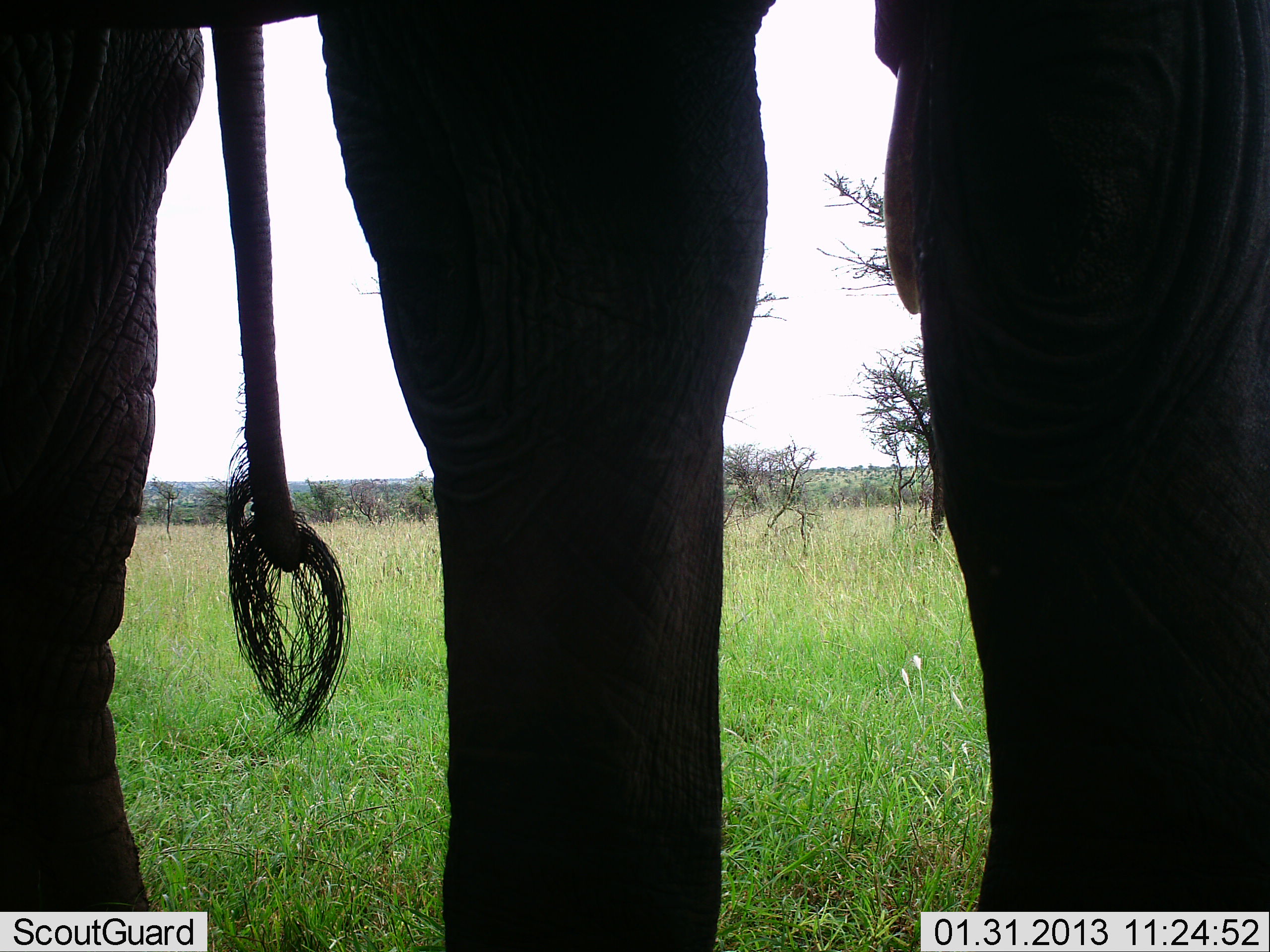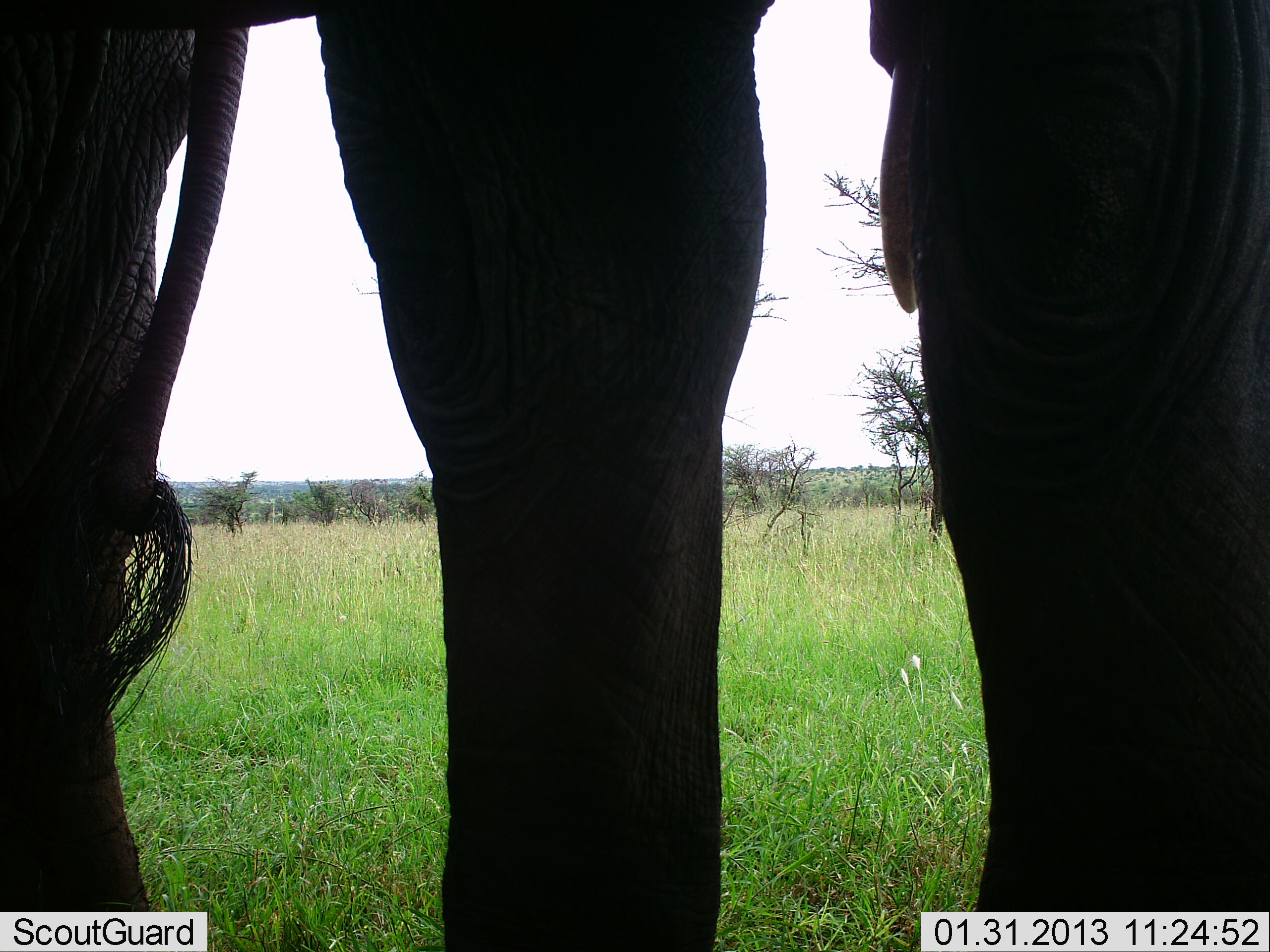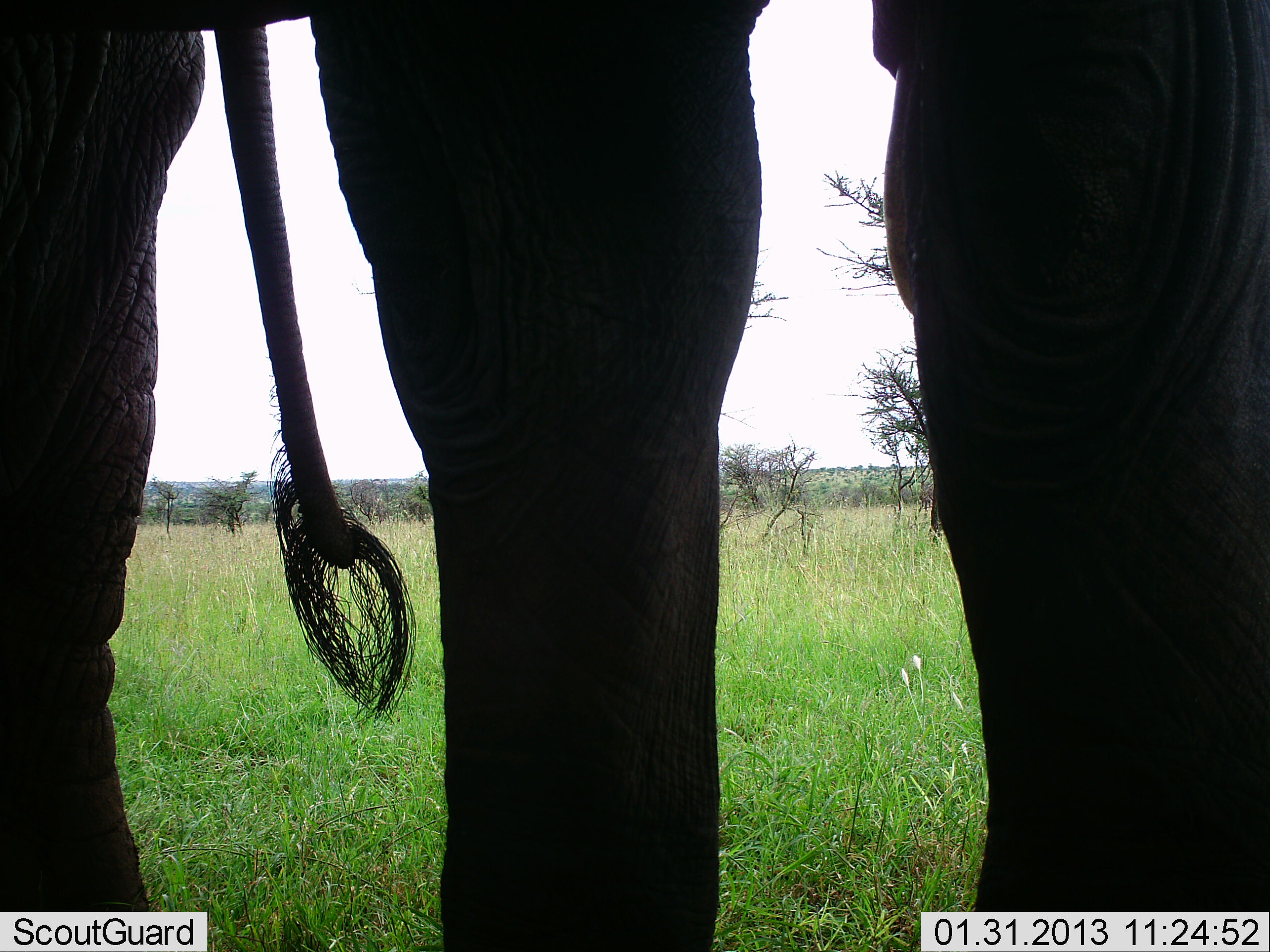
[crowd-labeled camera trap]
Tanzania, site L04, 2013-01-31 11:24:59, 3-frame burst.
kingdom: Animalia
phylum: Chordata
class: Mammalia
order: Proboscidea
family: Elephantidae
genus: Loxodonta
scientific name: Loxodonta africana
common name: african bush elephant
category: elephant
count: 1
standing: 100%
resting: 0%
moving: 0%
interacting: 0%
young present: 0%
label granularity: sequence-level